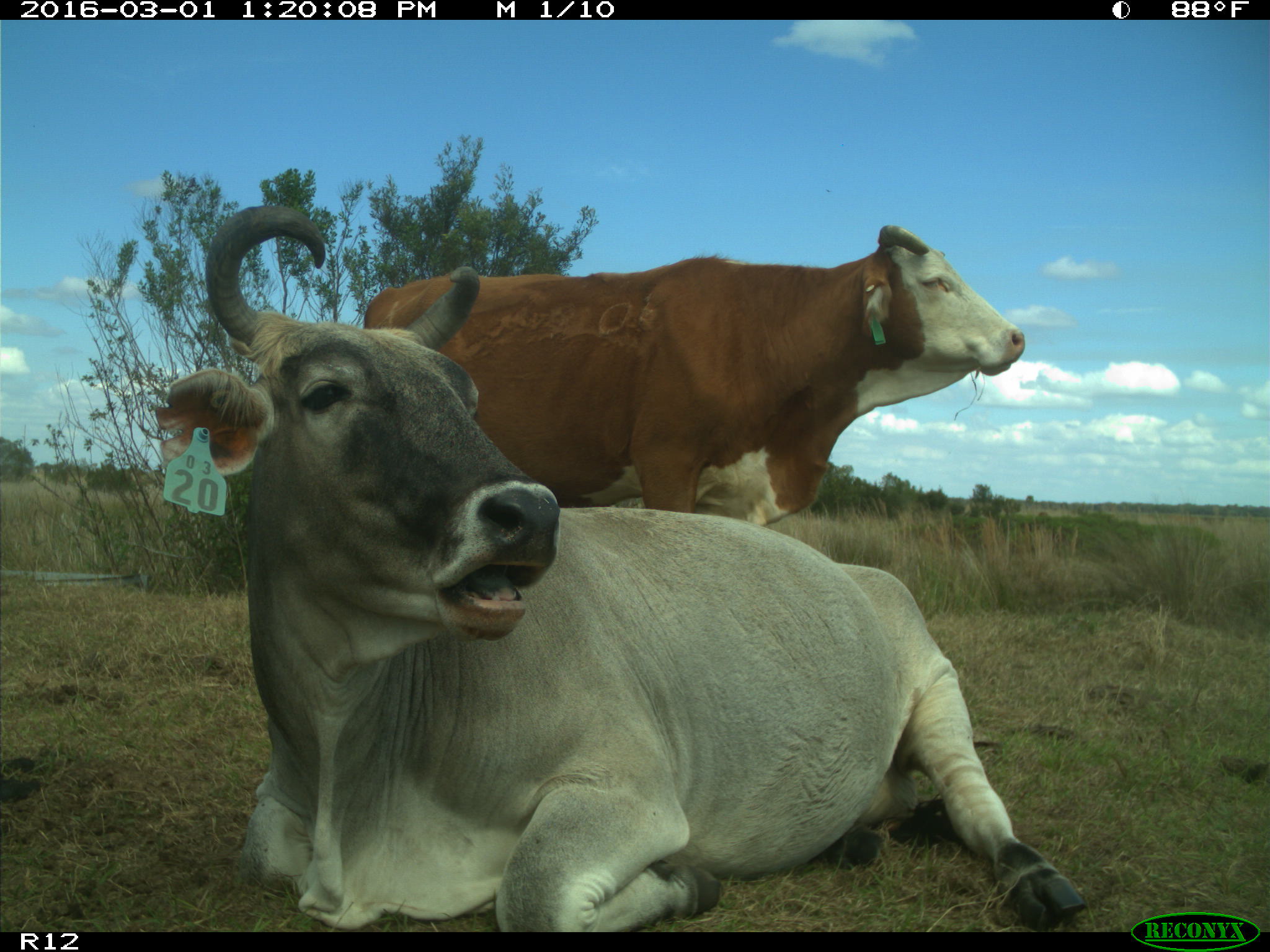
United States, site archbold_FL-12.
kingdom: Animalia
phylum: Chordata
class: Mammalia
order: Artiodactyla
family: Bovidae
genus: Bos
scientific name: Bos taurus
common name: domestic cow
Bos taurus (domestic cow).